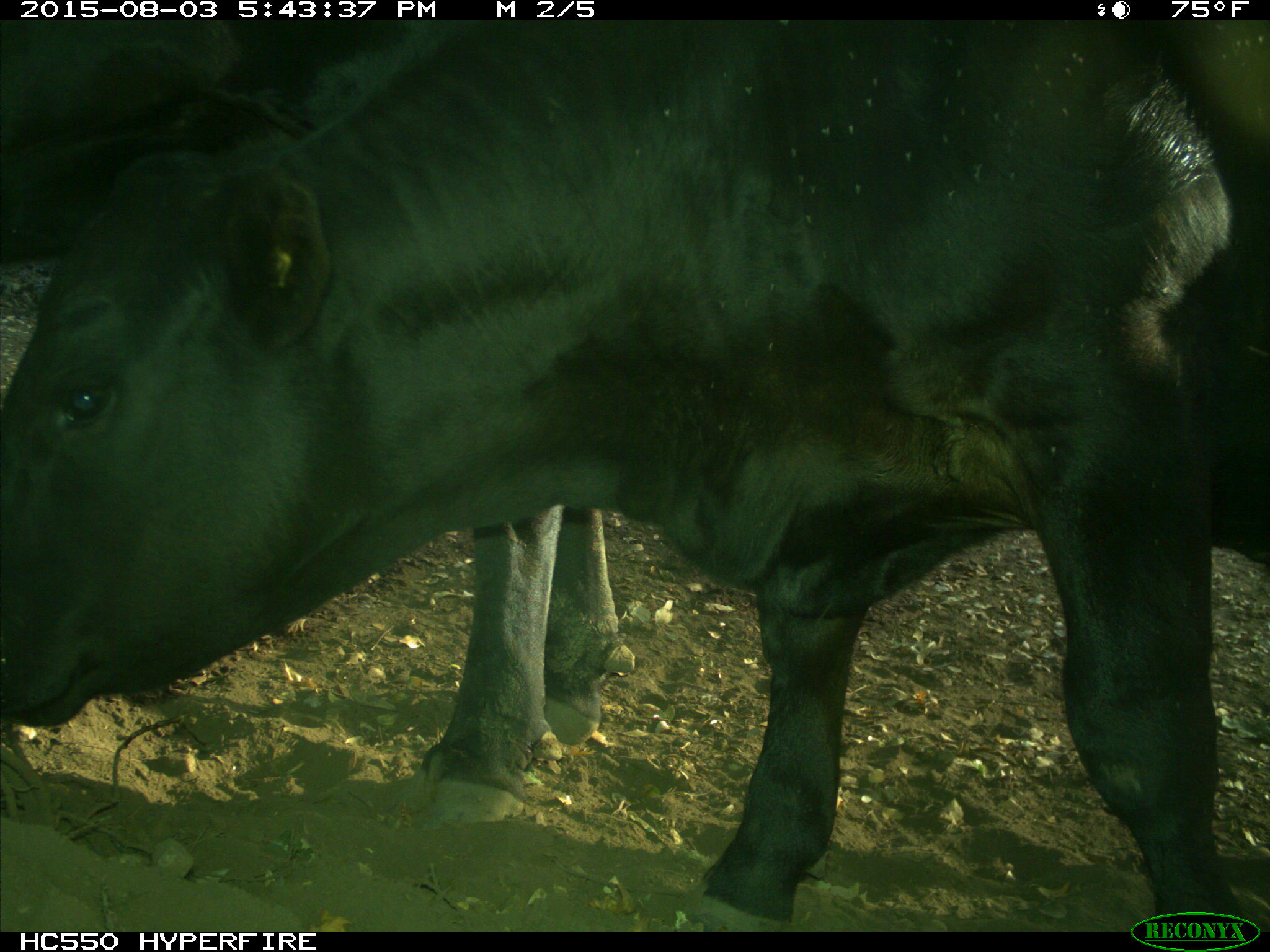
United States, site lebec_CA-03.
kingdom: Animalia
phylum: Chordata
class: Mammalia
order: Artiodactyla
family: Bovidae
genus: Bos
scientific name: Bos taurus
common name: domestic cow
Bos taurus (domestic cow).